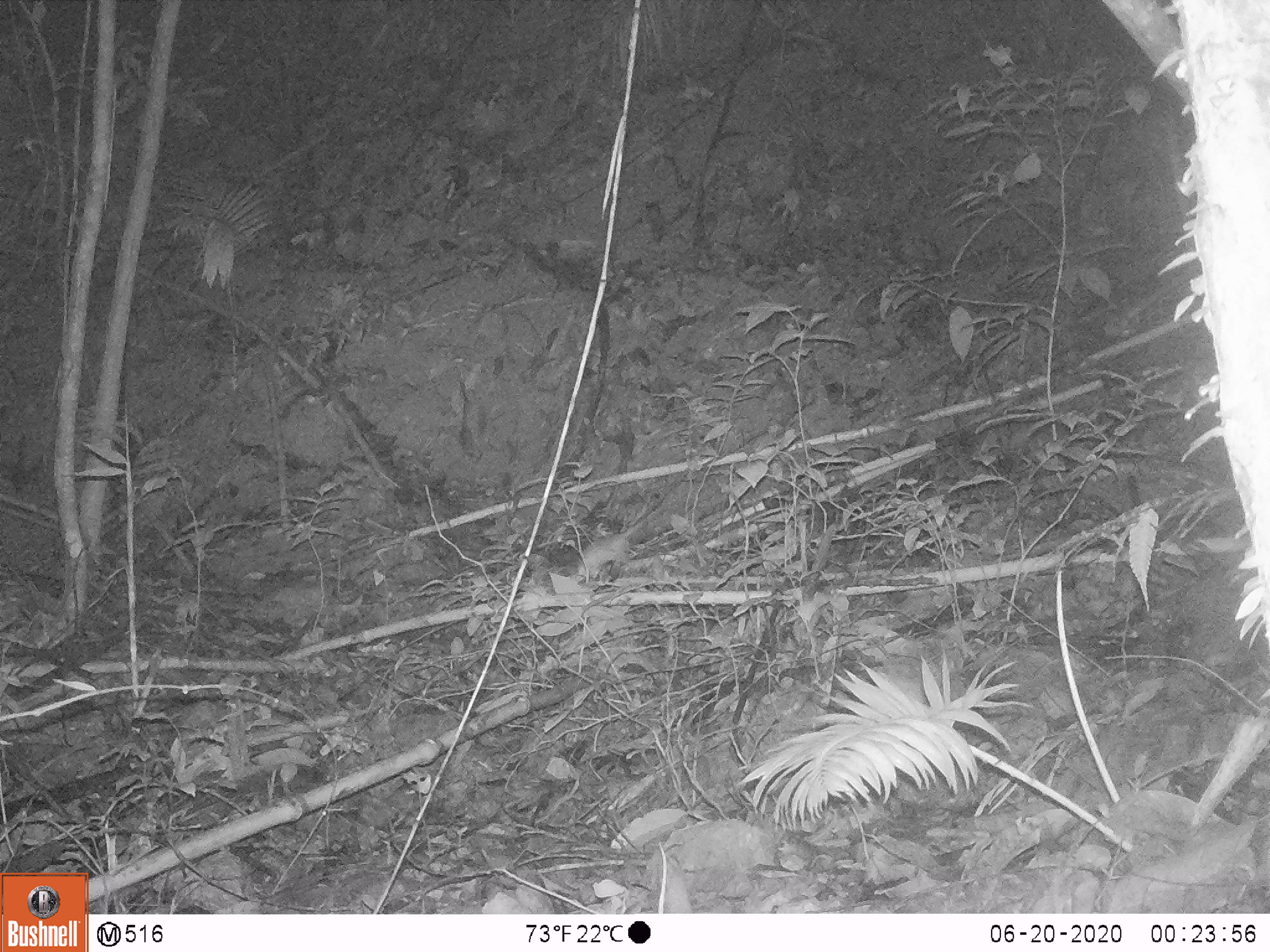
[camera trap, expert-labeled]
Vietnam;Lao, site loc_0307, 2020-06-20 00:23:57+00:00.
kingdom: Animalia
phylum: Chordata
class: Mammalia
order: Rodentia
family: Muridae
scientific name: Muridae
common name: old-world mice and rats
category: unidentified murid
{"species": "unidentified murid (old-world mice and rats) (Muridae)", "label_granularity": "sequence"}